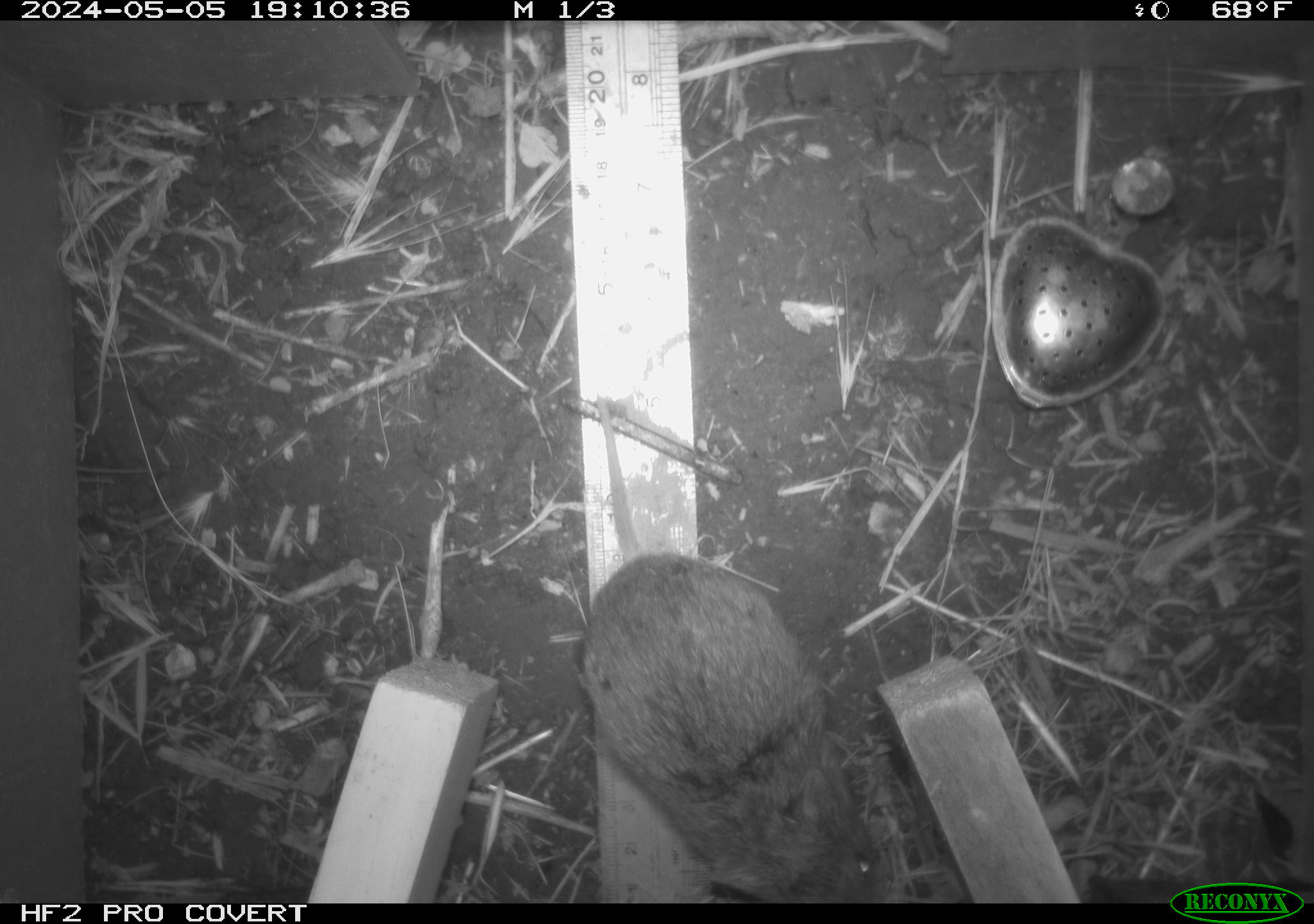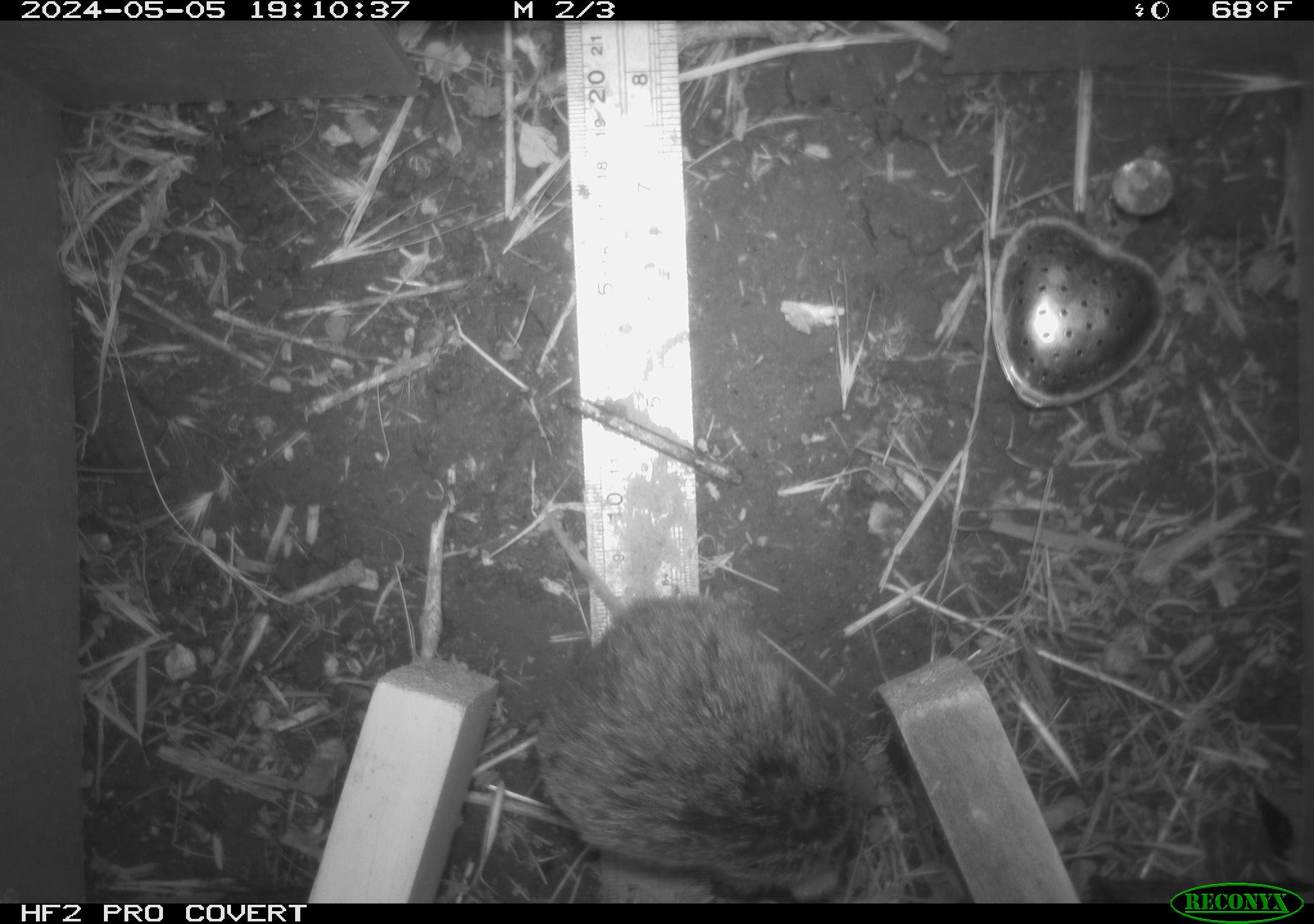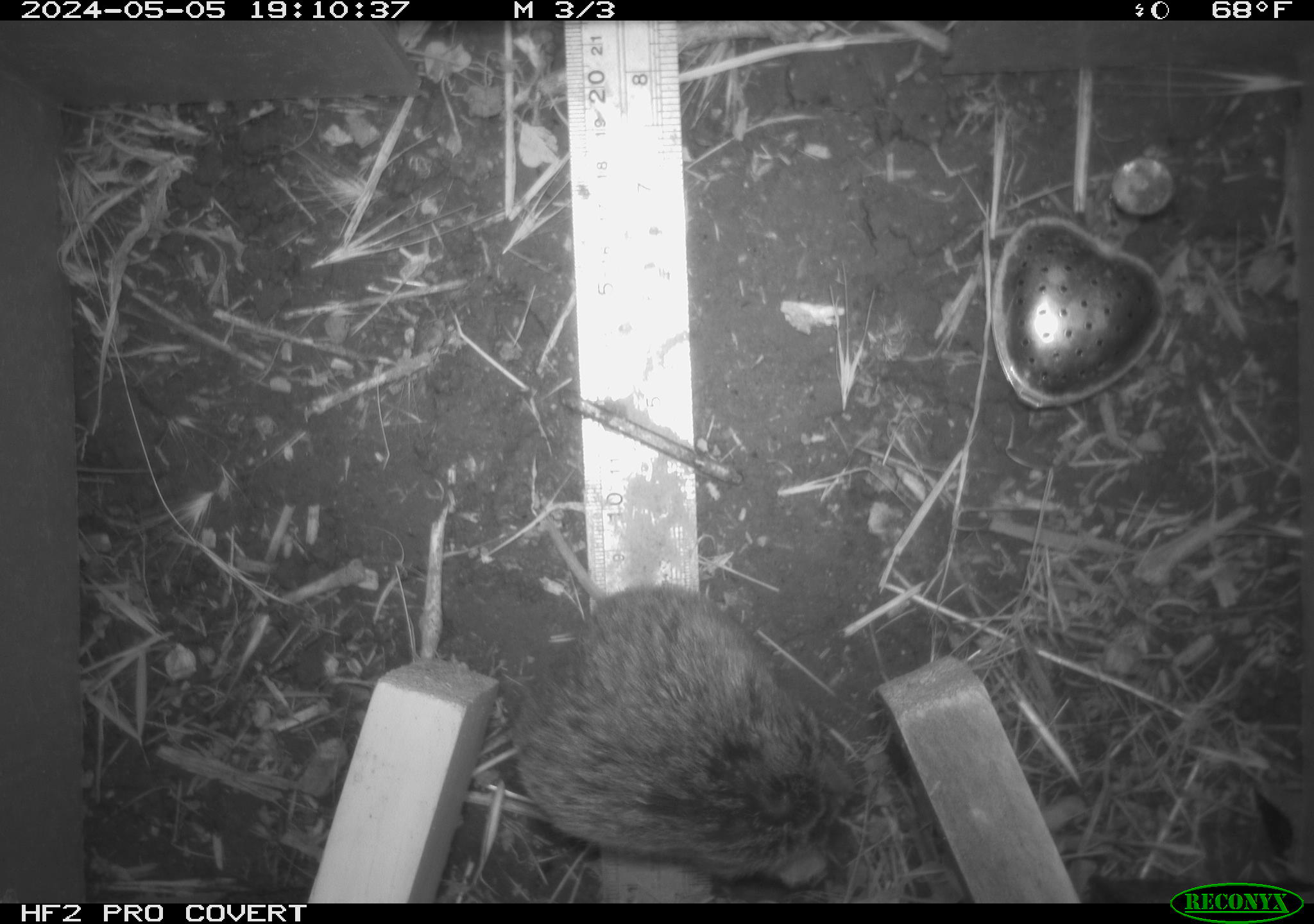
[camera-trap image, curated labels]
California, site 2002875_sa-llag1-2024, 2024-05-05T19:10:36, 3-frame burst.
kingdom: Animalia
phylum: Chordata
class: Mammalia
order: Rodentia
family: Cricetidae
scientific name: Arvicolinae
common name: voles, lemmings, and muskrats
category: arvicolinae subfamily